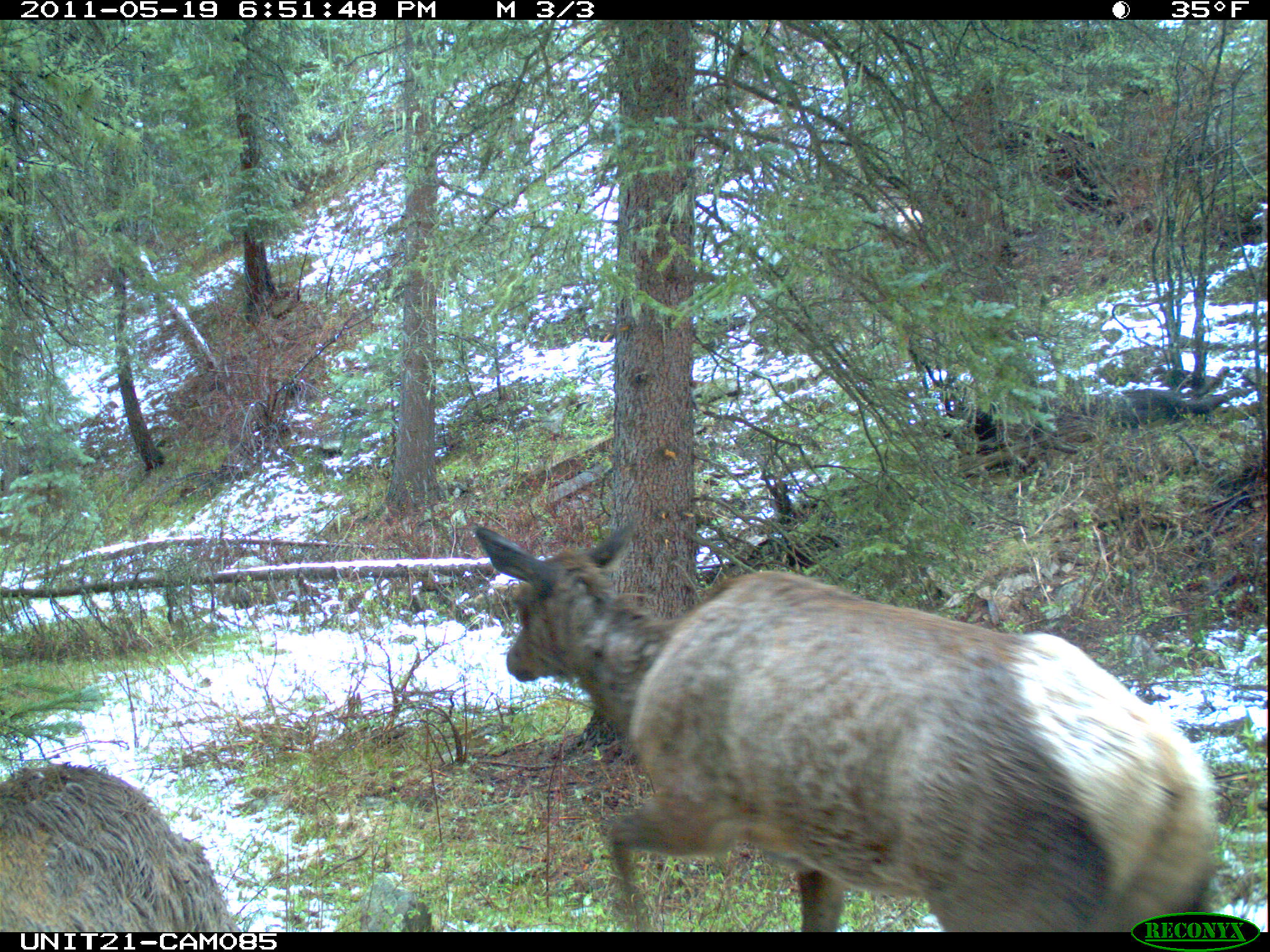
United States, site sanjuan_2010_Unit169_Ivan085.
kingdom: Animalia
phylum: Chordata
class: Mammalia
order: Artiodactyla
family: Cervidae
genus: Cervus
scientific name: Cervus elaphus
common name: red deer